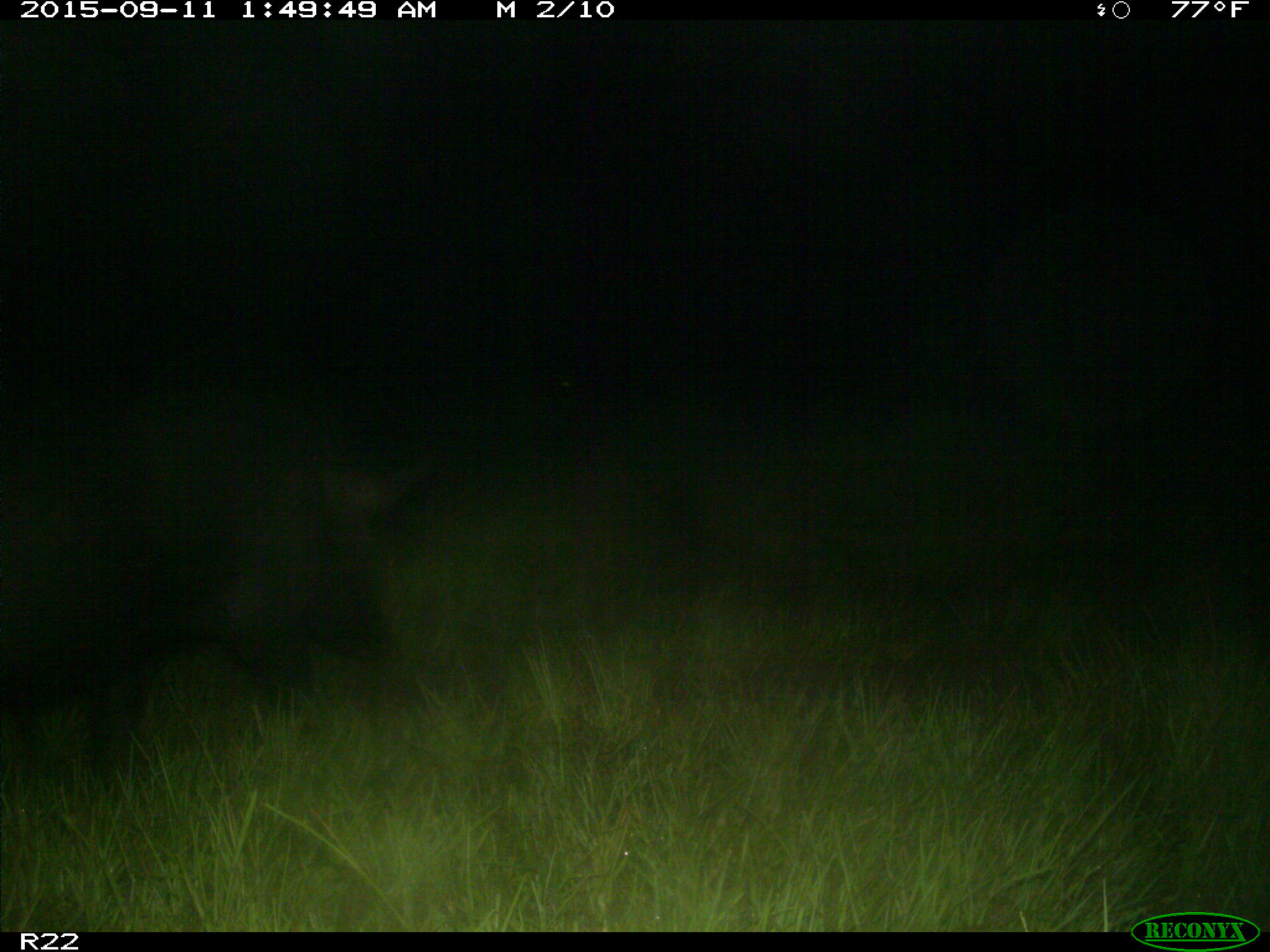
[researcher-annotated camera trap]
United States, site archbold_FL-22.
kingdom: Animalia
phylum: Chordata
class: Mammalia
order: Artiodactyla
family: Suidae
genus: Sus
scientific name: Sus scrofa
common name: wild boar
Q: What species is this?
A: Sus scrofa (wild boar).